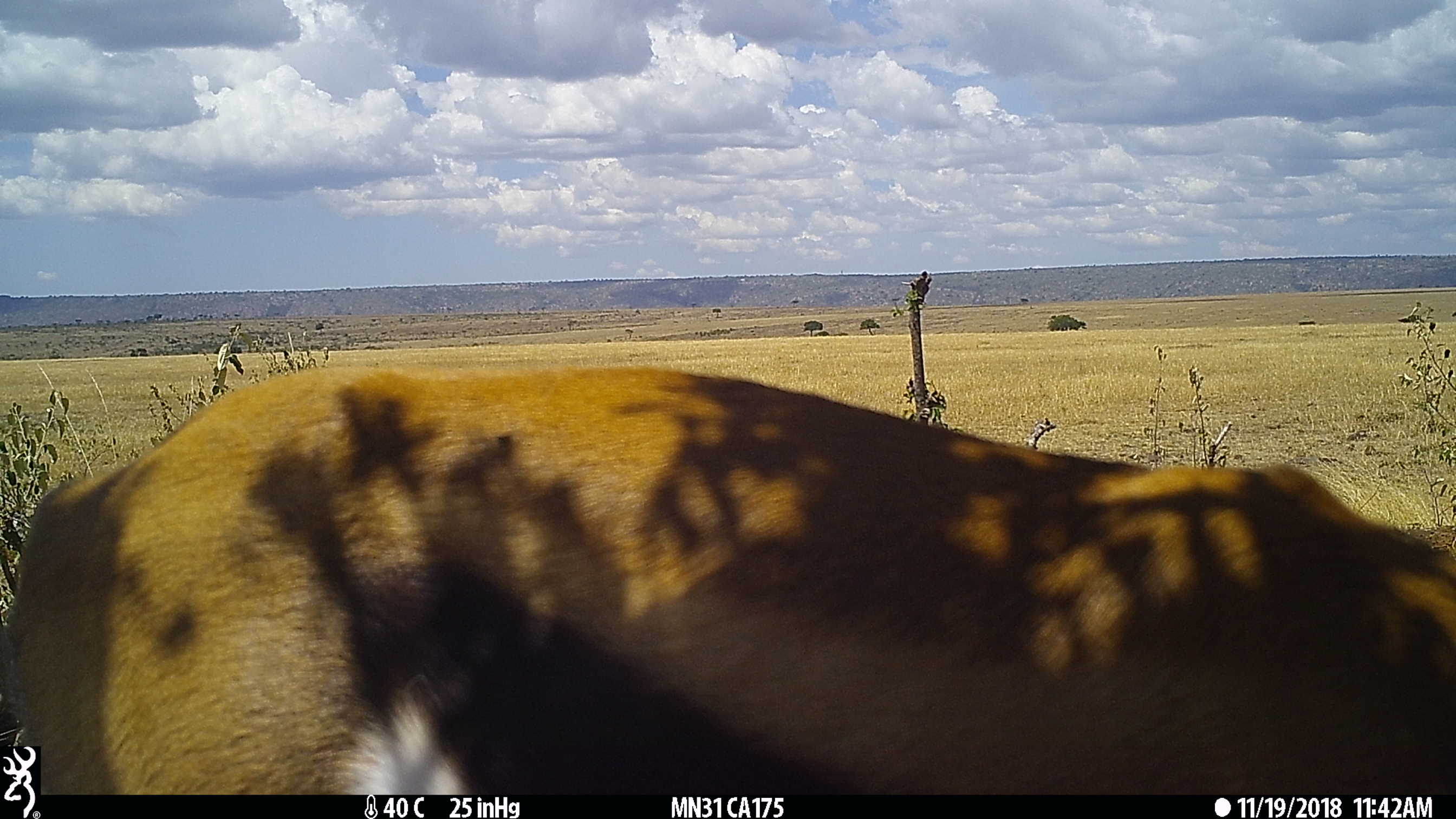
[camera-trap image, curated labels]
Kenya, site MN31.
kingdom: Animalia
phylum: Chordata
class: Mammalia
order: Artiodactyla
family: Bovidae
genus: Eudorcas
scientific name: Eudorcas thomsonii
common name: thomon's gazelle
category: gazelle thomsons